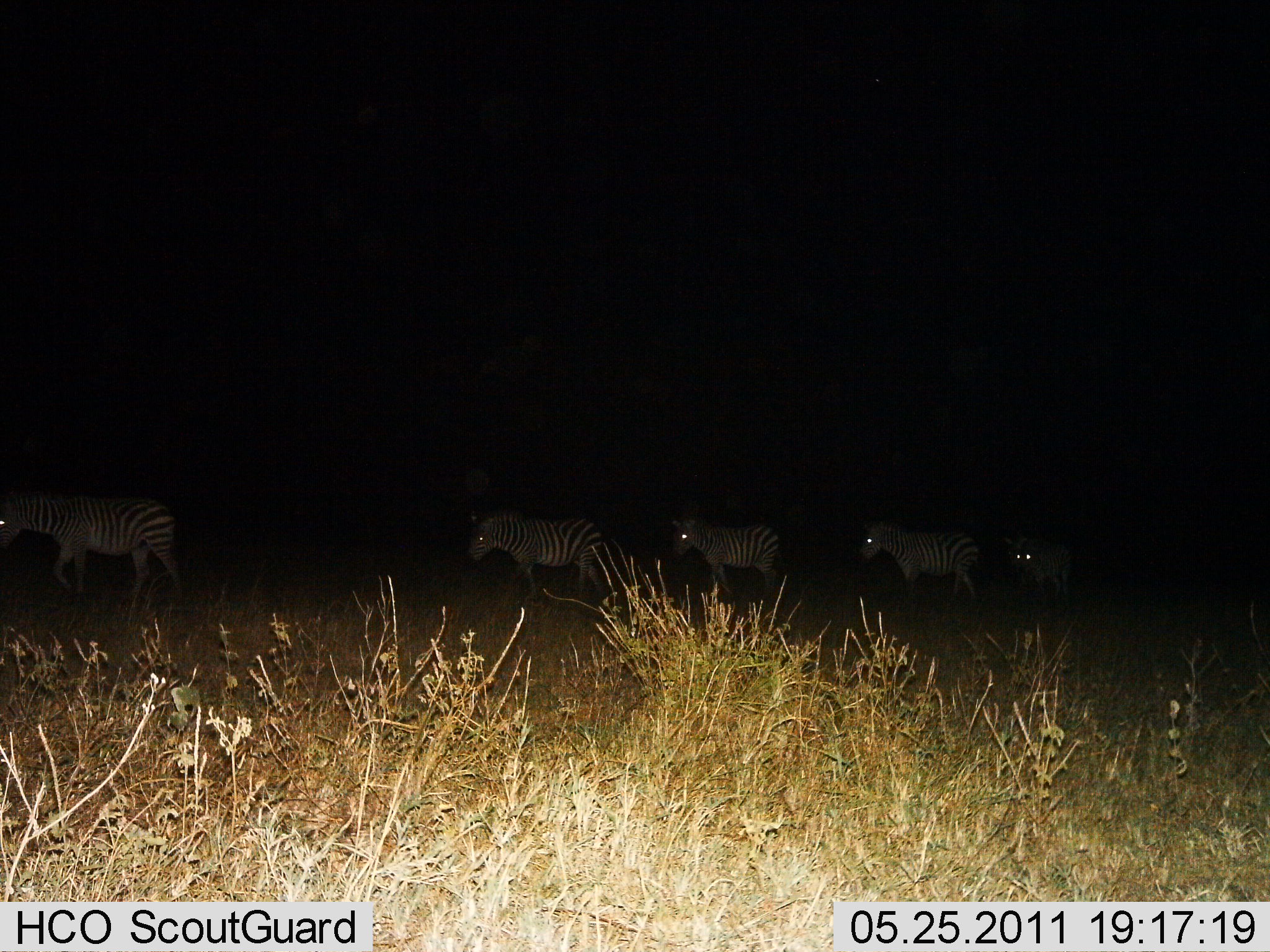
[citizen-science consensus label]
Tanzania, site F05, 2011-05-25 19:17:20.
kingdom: Animalia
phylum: Chordata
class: Mammalia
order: Perissodactyla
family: Equidae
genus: Equus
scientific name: Equus quagga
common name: plains zebra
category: zebra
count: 5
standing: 27%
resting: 0%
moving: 82%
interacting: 0%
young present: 9%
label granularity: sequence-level